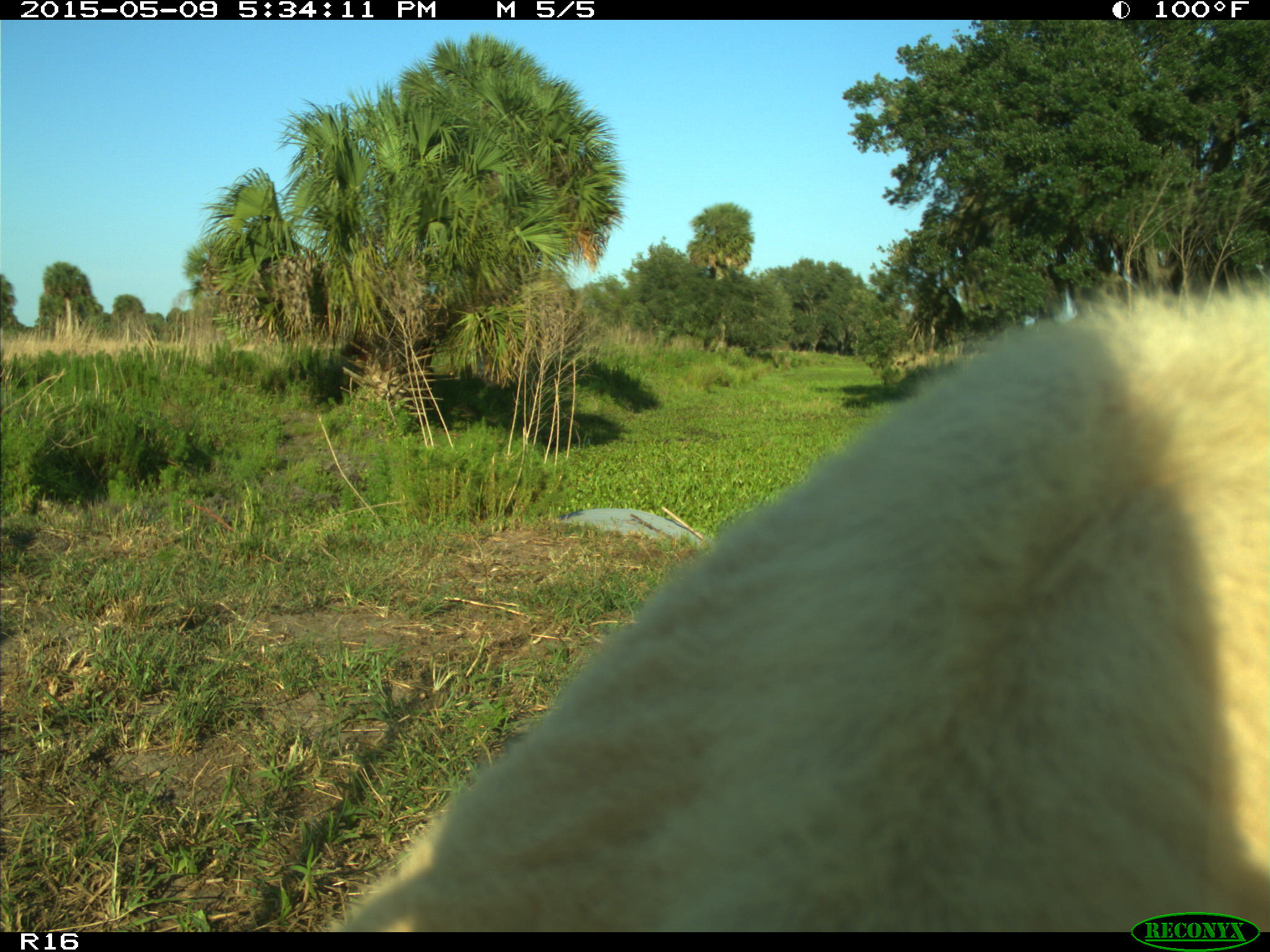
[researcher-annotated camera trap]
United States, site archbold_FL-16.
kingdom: Animalia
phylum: Chordata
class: Mammalia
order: Artiodactyla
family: Suidae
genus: Sus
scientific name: Sus scrofa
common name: wild boar